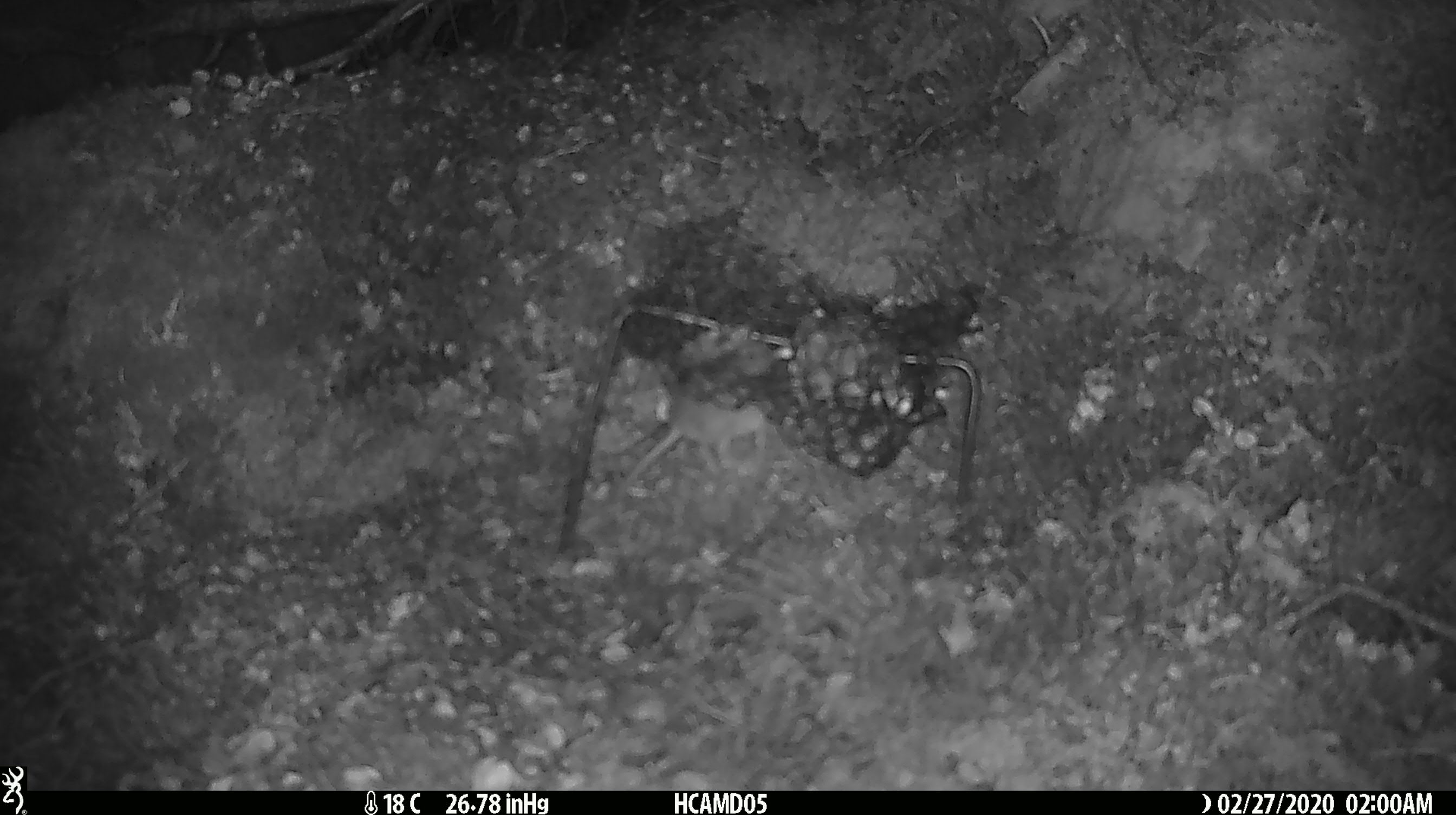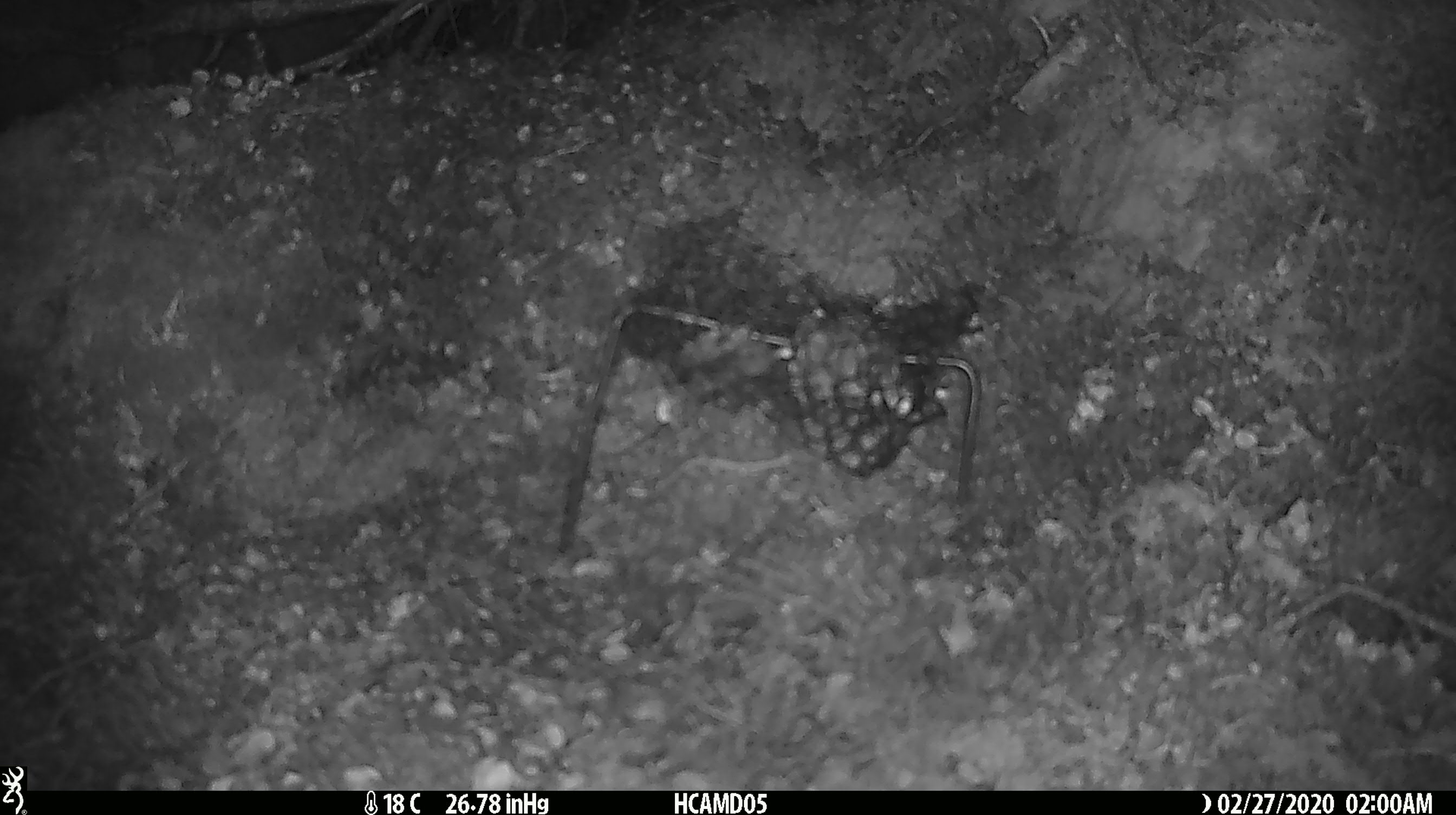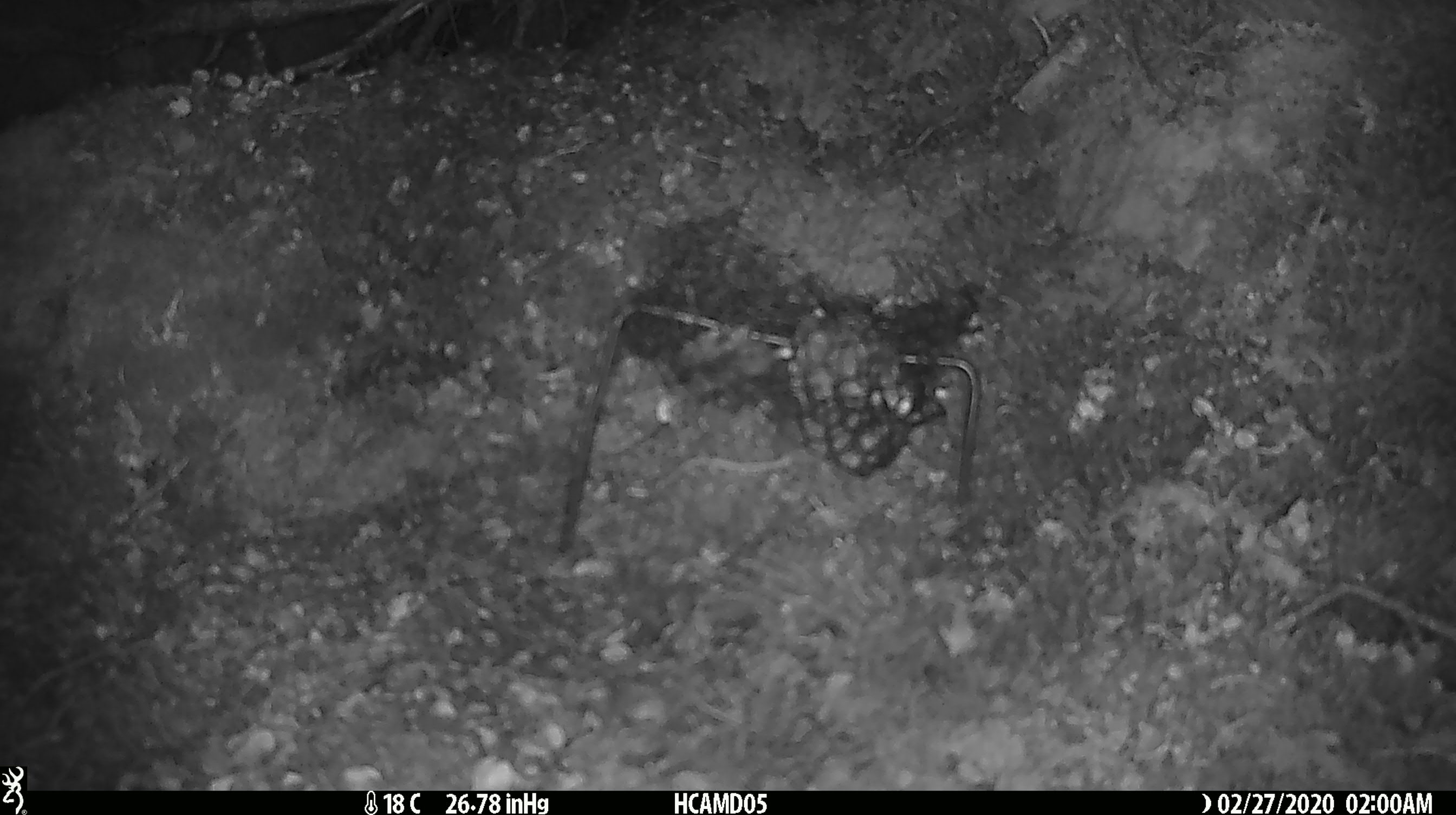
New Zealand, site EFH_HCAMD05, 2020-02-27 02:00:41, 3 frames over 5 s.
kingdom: Animalia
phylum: Chordata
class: Mammalia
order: Rodentia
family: Muridae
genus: Mus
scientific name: Mus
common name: mouse